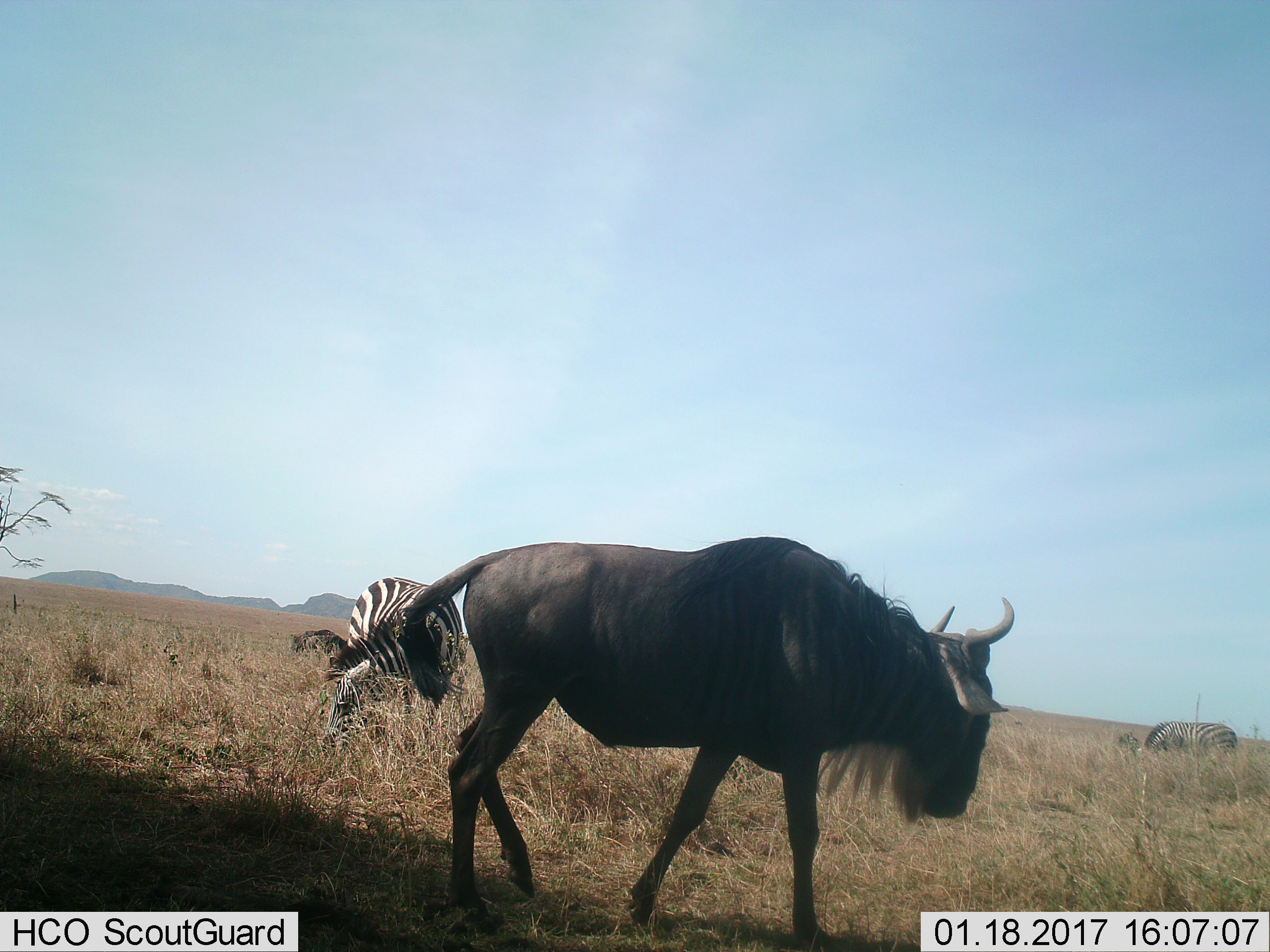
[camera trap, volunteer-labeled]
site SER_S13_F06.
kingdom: Animalia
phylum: Chordata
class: Mammalia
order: Artiodactyla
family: Bovidae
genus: Connochaetes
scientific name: Connochaetes taurinus taurinus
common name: blue wildebeest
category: wildebeestblue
Wildebeestblue (blue wildebeest) (Connochaetes taurinus taurinus), count 2. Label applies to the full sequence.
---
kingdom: Animalia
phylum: Chordata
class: Mammalia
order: Perissodactyla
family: Equidae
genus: Equus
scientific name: Equus quagga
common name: plains zebra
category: zebraplains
Zebraplains (plains zebra) (Equus quagga), count 2. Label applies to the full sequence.